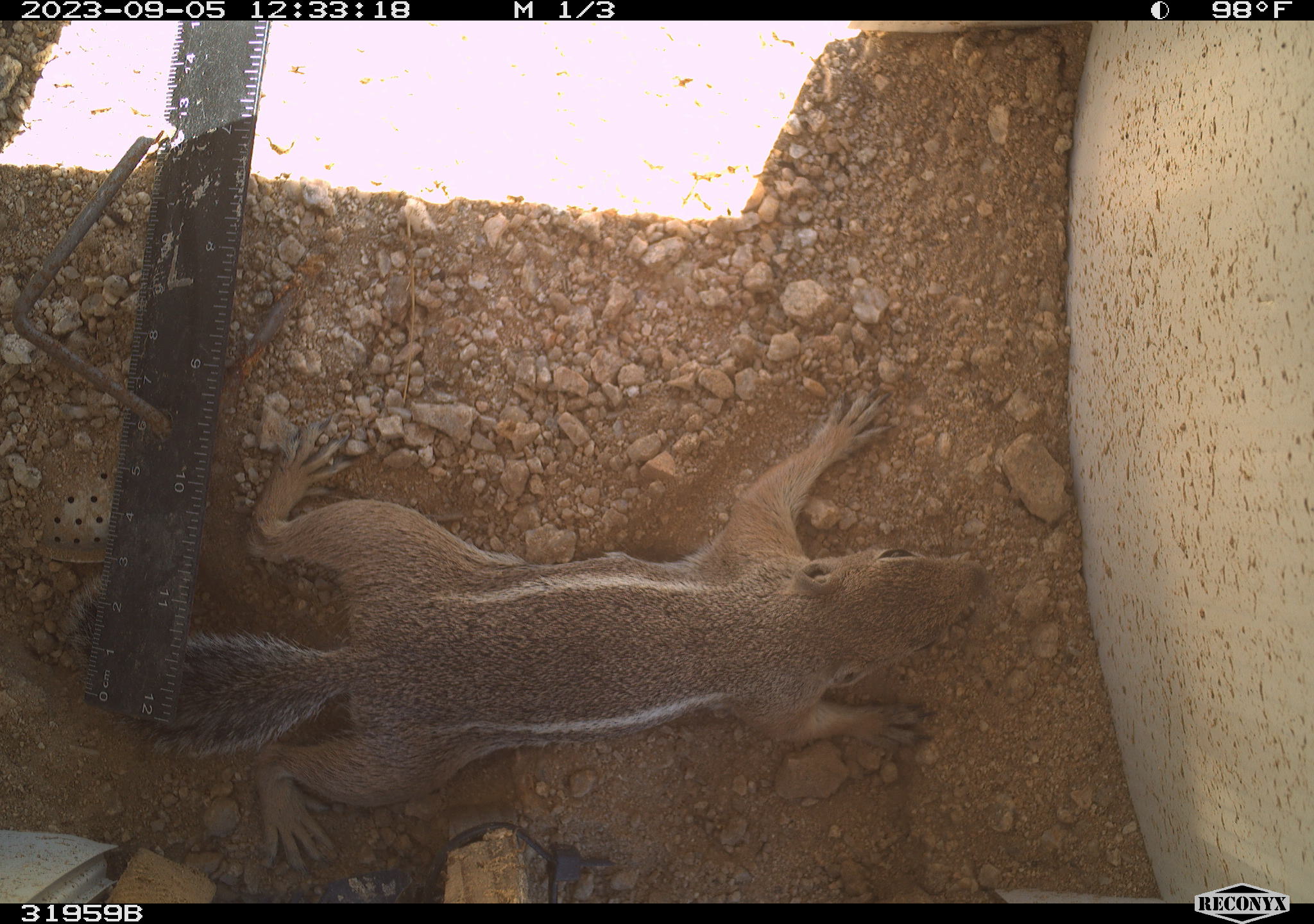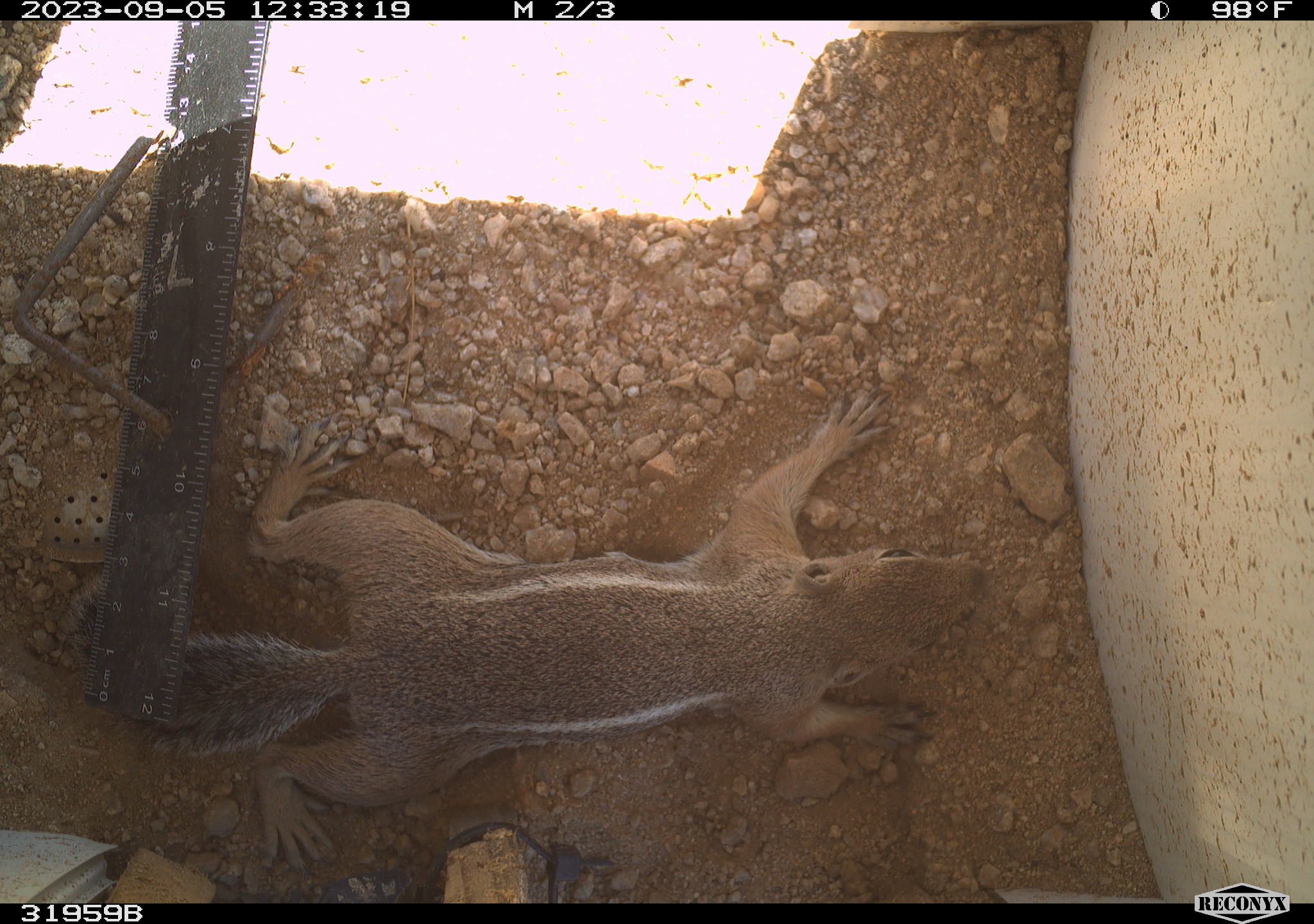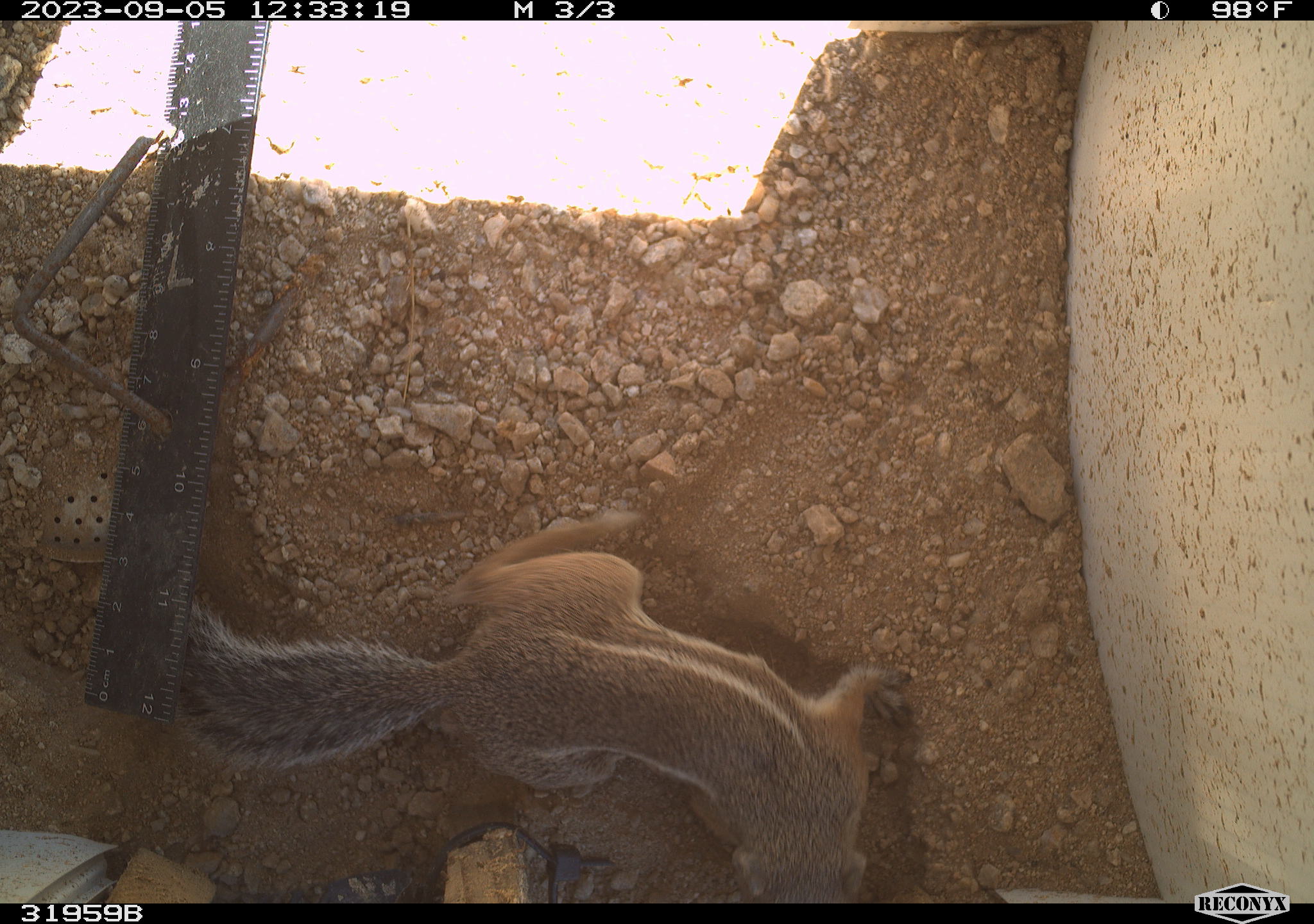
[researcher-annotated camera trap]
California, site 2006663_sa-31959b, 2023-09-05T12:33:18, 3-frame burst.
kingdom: Animalia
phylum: Chordata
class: Mammalia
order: Rodentia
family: Sciuridae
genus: Ammospermophilus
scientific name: Ammospermophilus leucurus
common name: white-tailed antelope squirrel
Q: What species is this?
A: White-tailed antelope squirrel (Ammospermophilus leucurus).